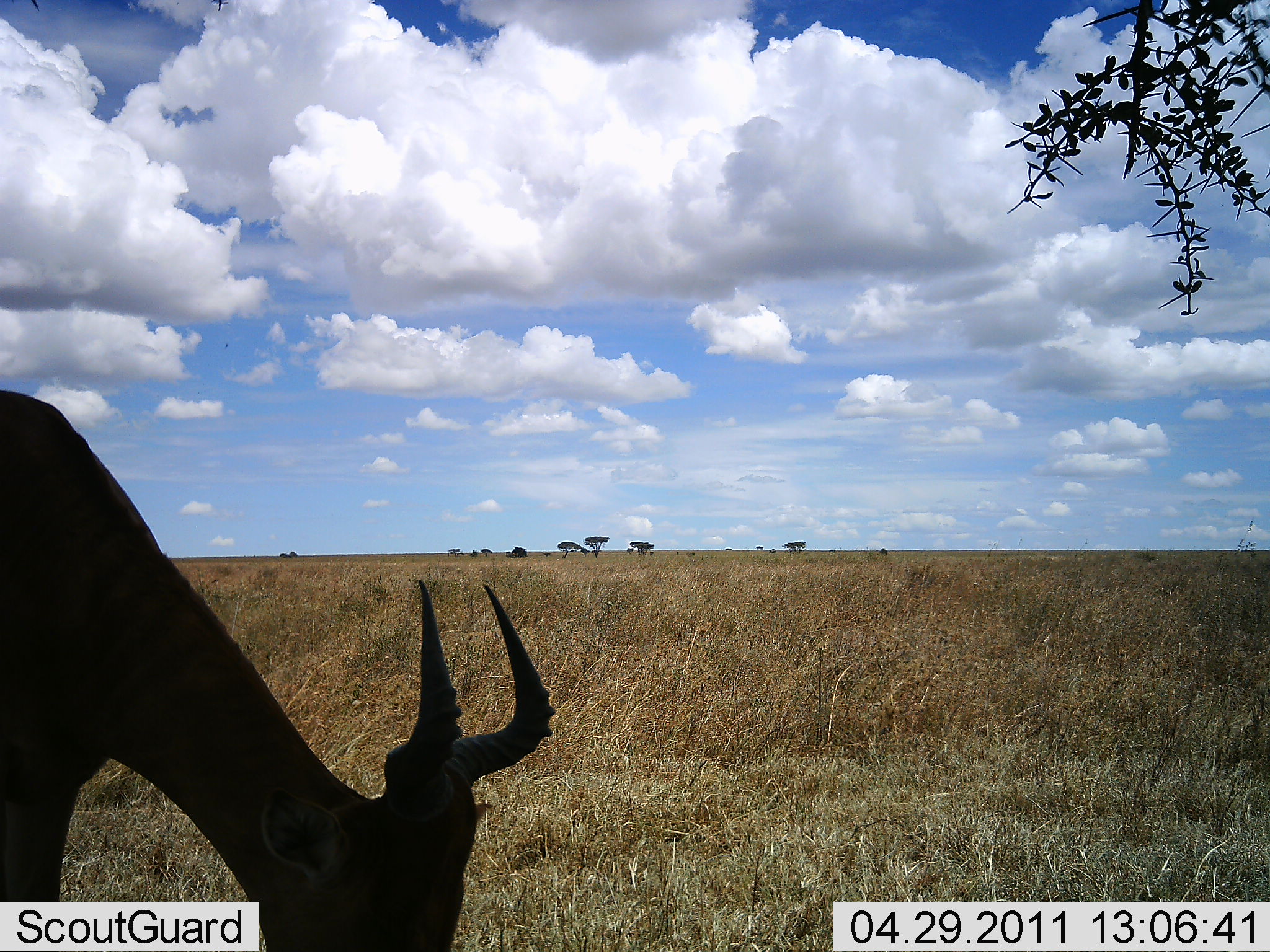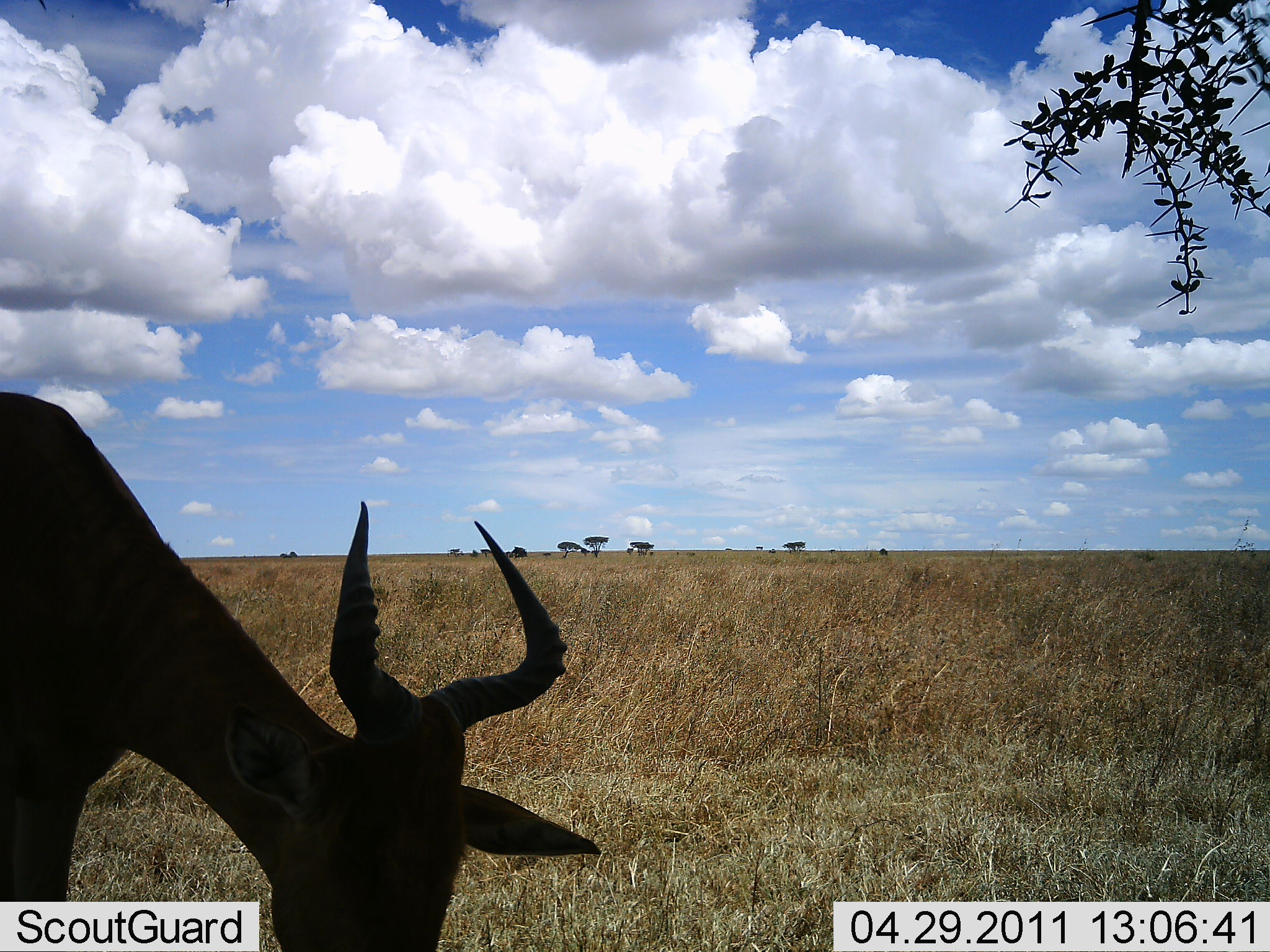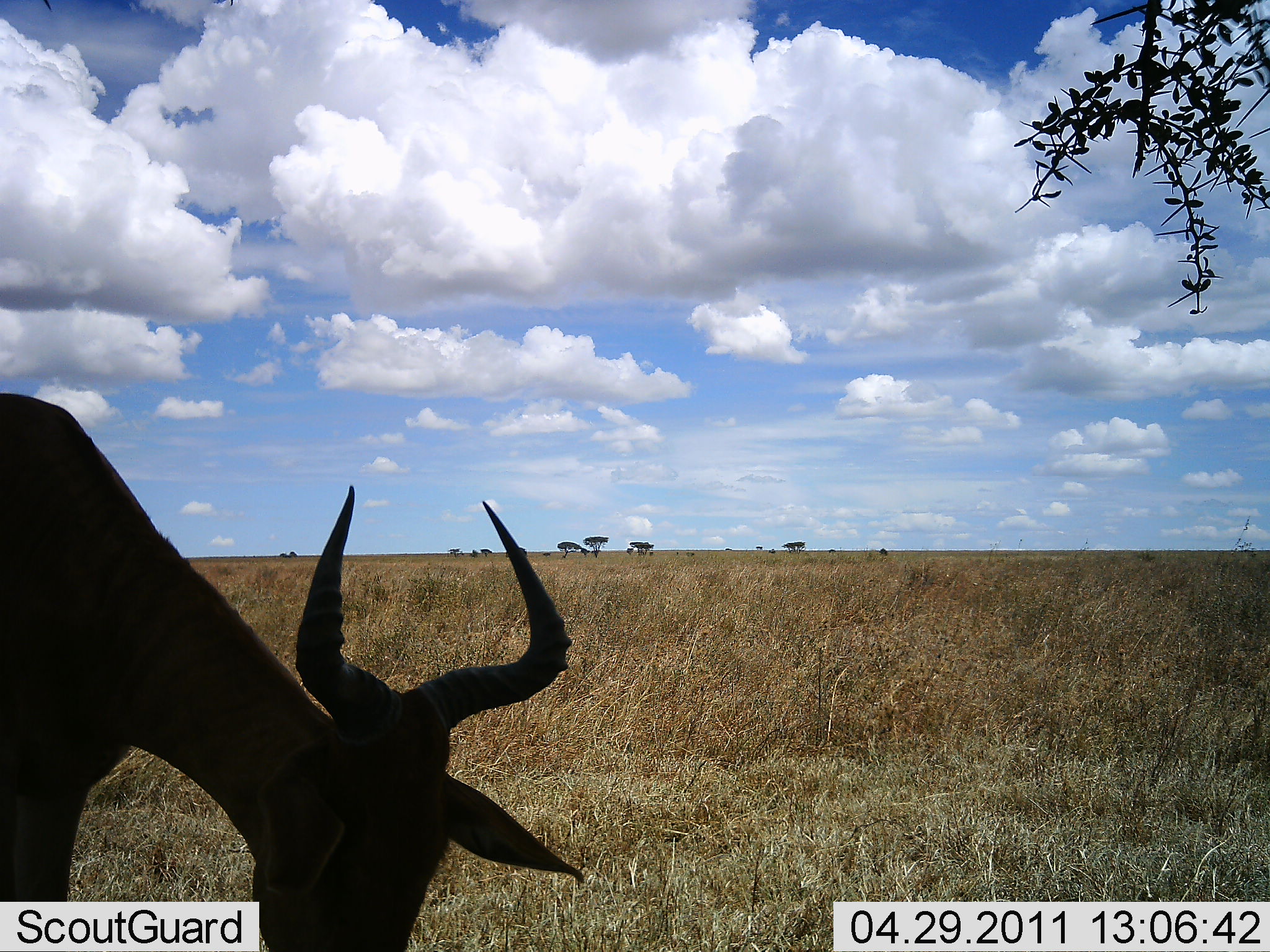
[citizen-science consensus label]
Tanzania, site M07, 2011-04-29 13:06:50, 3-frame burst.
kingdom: Animalia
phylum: Chordata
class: Mammalia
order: Artiodactyla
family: Bovidae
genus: Alcelaphus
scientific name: Alcelaphus buselaphus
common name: hartebeest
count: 1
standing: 7%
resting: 0%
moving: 0%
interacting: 7%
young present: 0%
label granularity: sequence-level